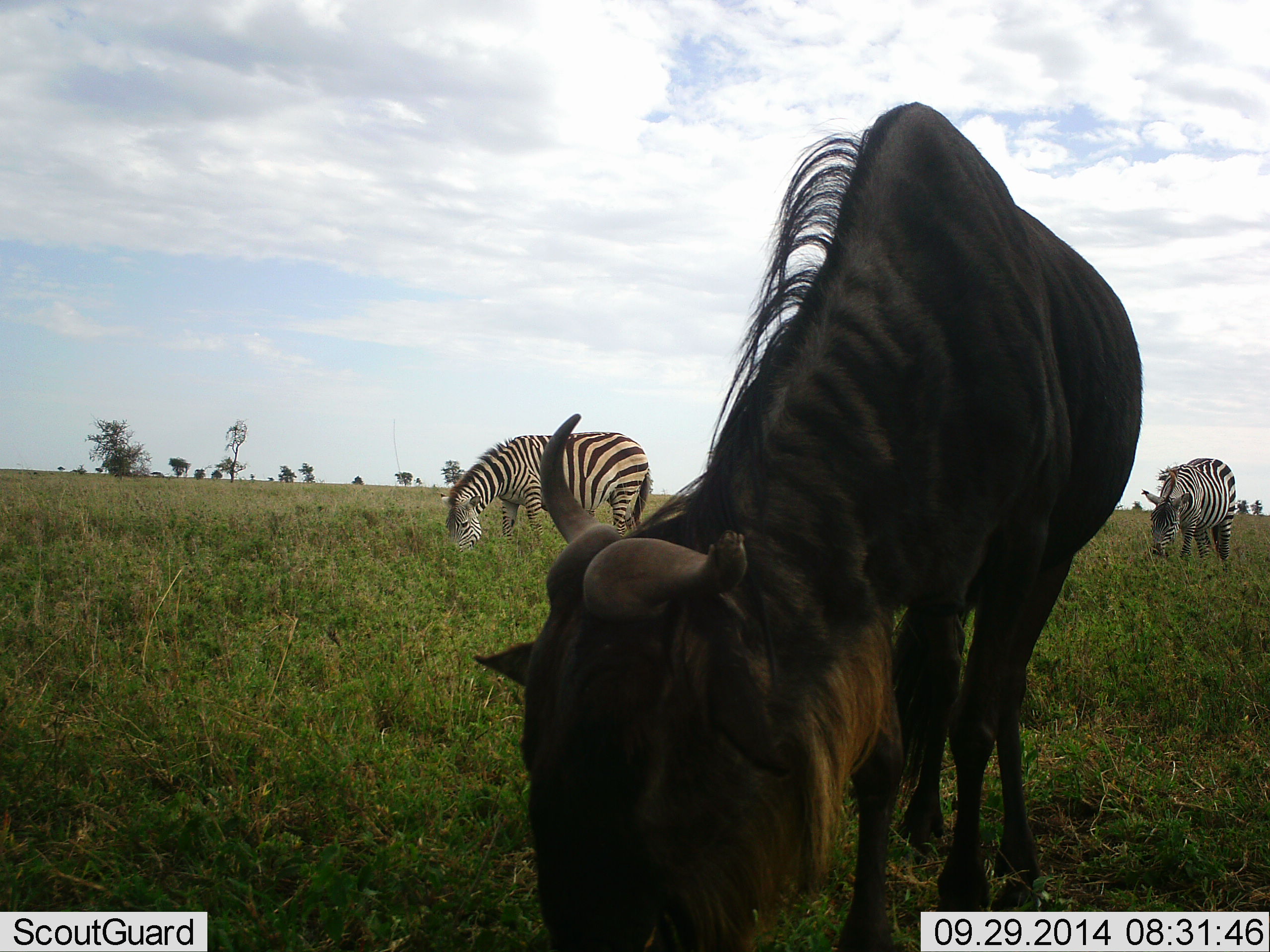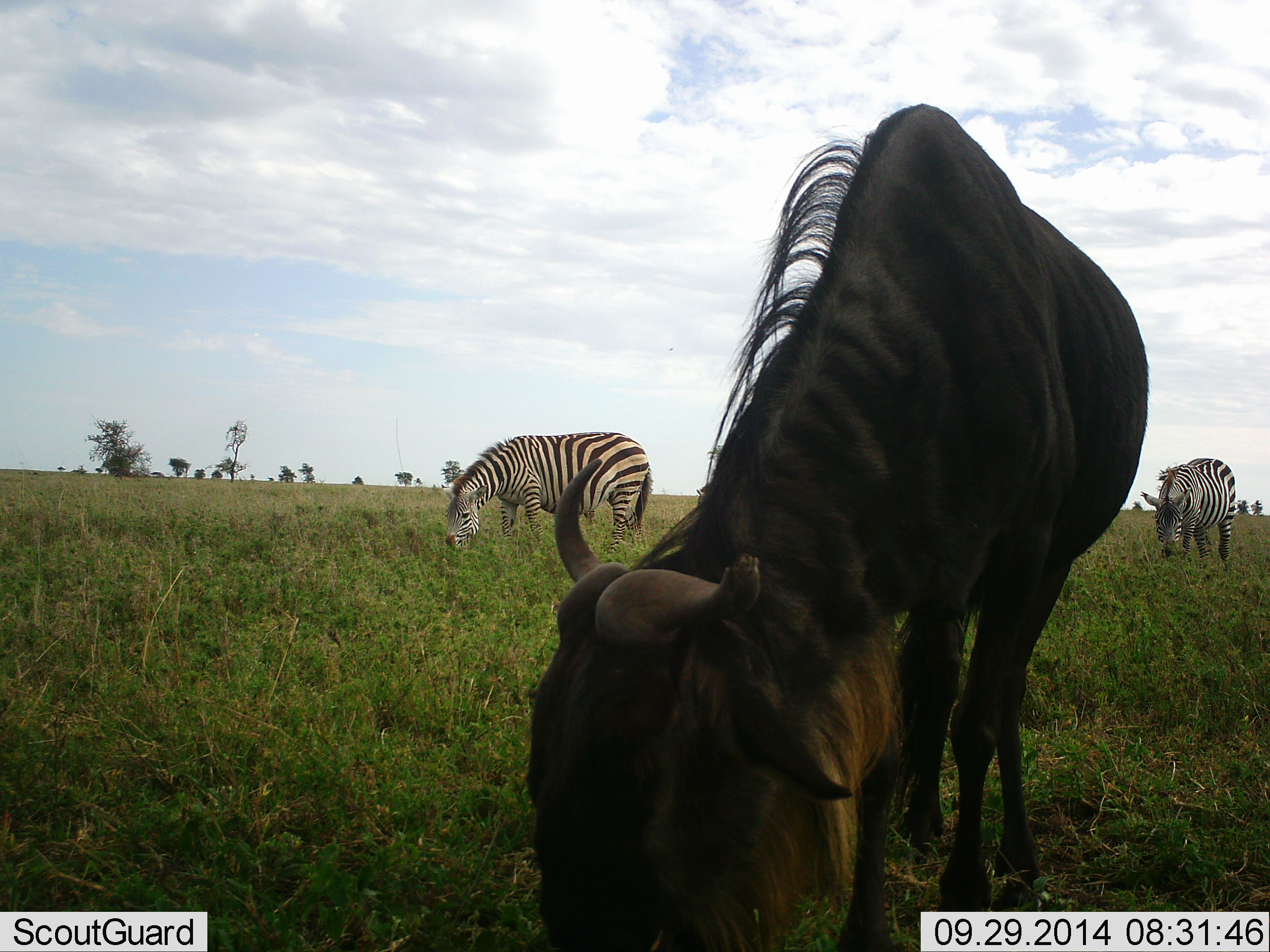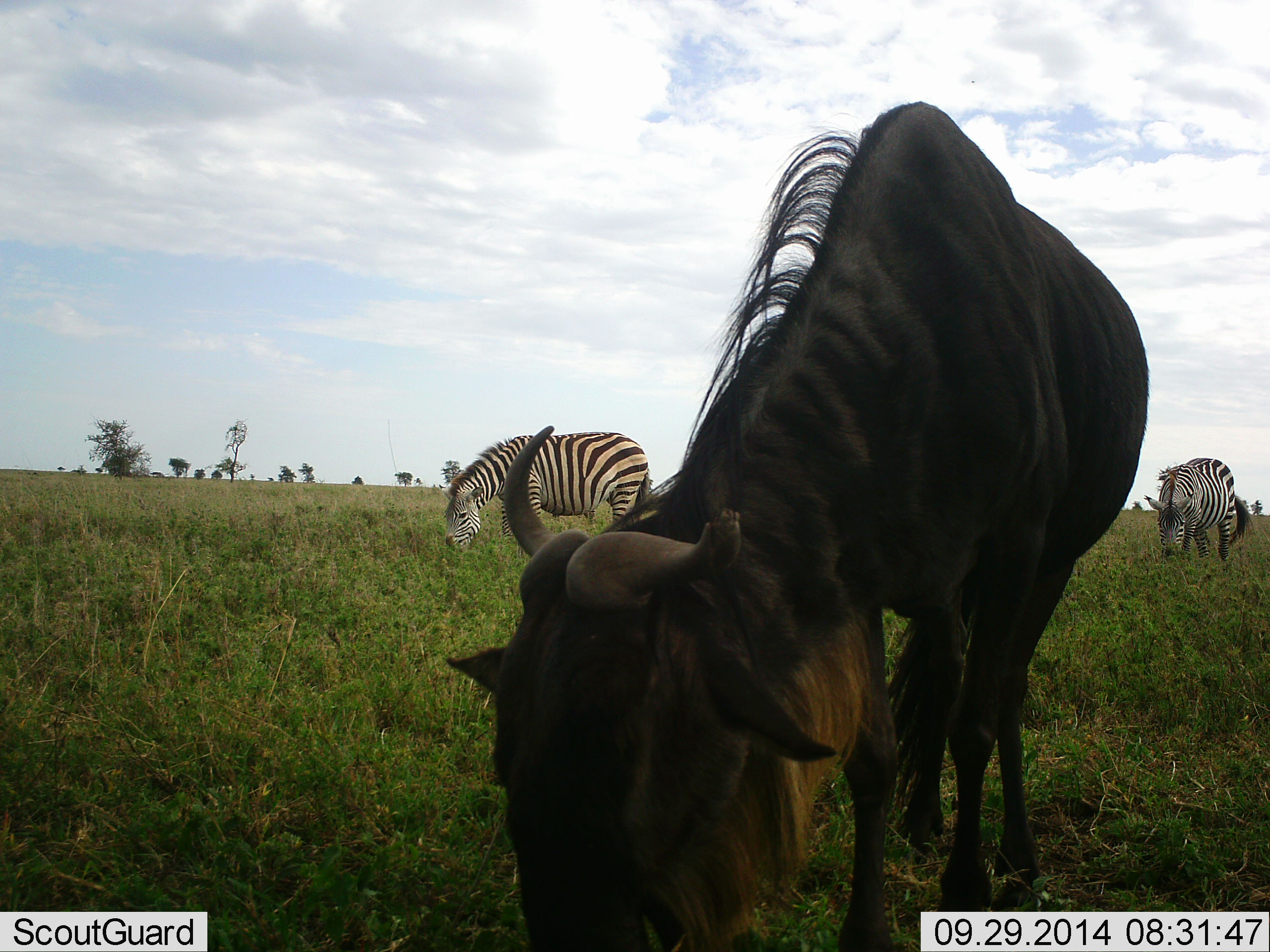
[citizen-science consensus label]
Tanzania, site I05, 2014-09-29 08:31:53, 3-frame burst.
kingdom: Animalia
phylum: Chordata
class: Mammalia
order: Artiodactyla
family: Bovidae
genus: Connochaetes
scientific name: Connochaetes taurinus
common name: blue wildebeest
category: wildebeest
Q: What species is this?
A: Wildebeest (blue wildebeest) (Connochaetes taurinus).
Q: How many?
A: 1.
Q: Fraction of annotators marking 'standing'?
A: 30%.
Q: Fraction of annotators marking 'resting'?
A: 0%.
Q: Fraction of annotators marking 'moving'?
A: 0%.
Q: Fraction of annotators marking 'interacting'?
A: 0%.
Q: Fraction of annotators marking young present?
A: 0%.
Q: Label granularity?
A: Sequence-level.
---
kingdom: Animalia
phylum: Chordata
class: Mammalia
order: Perissodactyla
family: Equidae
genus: Equus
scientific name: Equus quagga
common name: plains zebra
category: zebra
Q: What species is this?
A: Zebra (plains zebra) (Equus quagga).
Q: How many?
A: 2.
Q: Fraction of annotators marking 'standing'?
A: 27%.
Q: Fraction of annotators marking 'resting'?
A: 0%.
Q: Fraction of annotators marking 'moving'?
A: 0%.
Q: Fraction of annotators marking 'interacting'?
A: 0%.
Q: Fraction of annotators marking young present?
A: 0%.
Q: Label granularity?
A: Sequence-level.